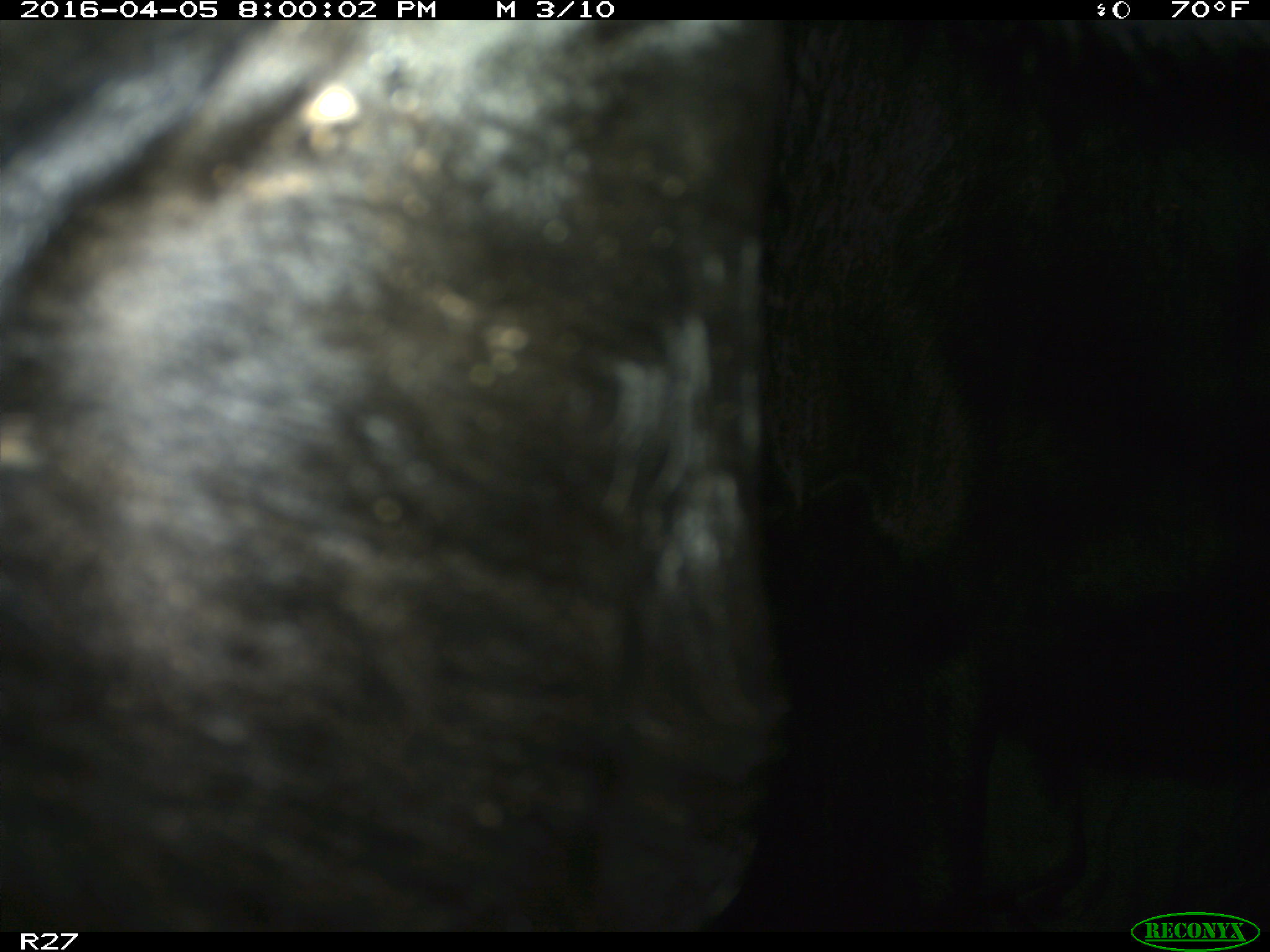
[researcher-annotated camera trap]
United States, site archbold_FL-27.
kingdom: Animalia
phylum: Chordata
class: Mammalia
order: Artiodactyla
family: Bovidae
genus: Bos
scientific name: Bos taurus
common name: domestic cow